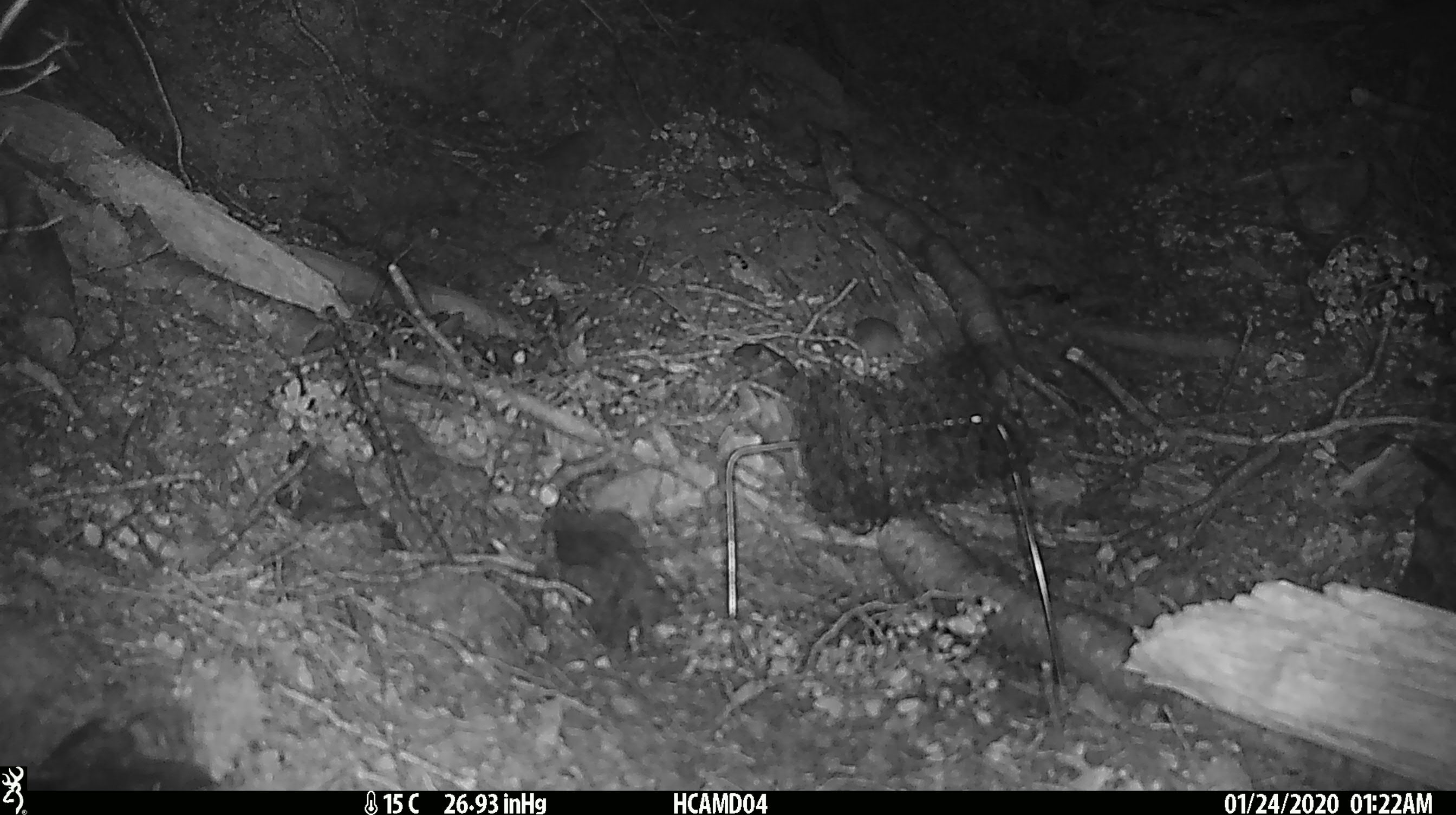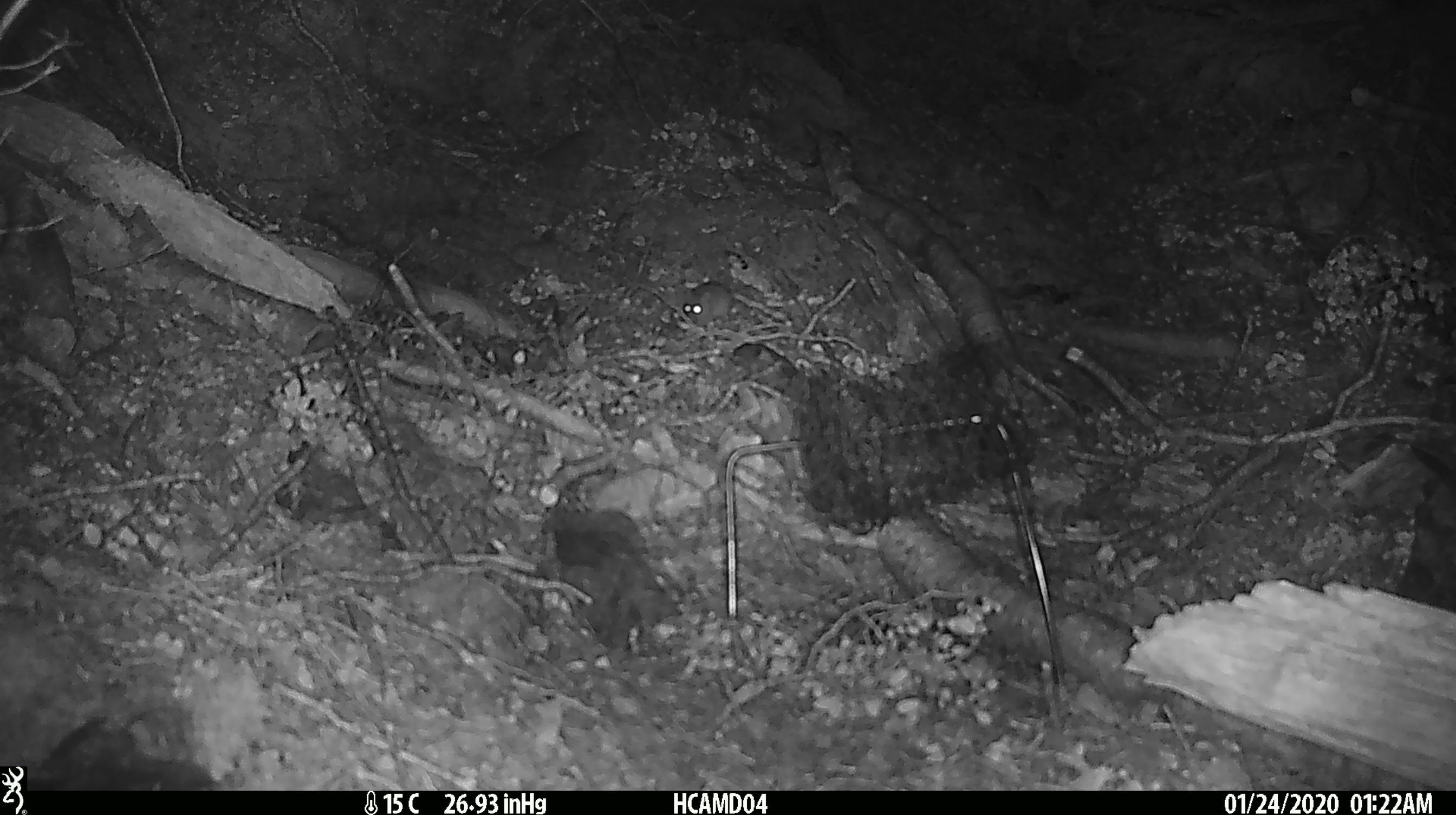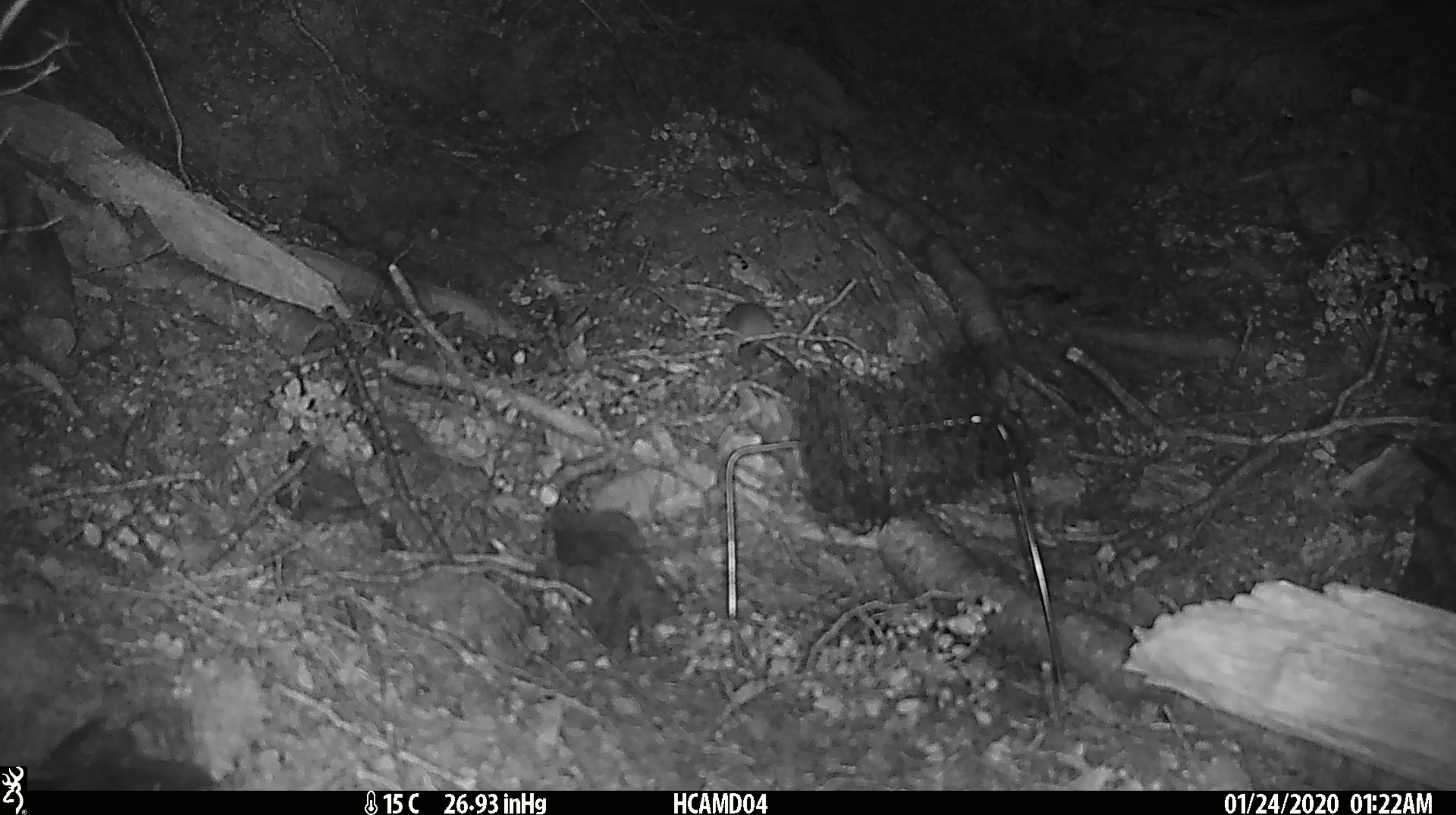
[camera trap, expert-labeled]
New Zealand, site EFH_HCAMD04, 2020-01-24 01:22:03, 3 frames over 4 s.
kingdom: Animalia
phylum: Chordata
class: Mammalia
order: Rodentia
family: Muridae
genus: Mus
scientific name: Mus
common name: mouse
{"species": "mouse (Mus)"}